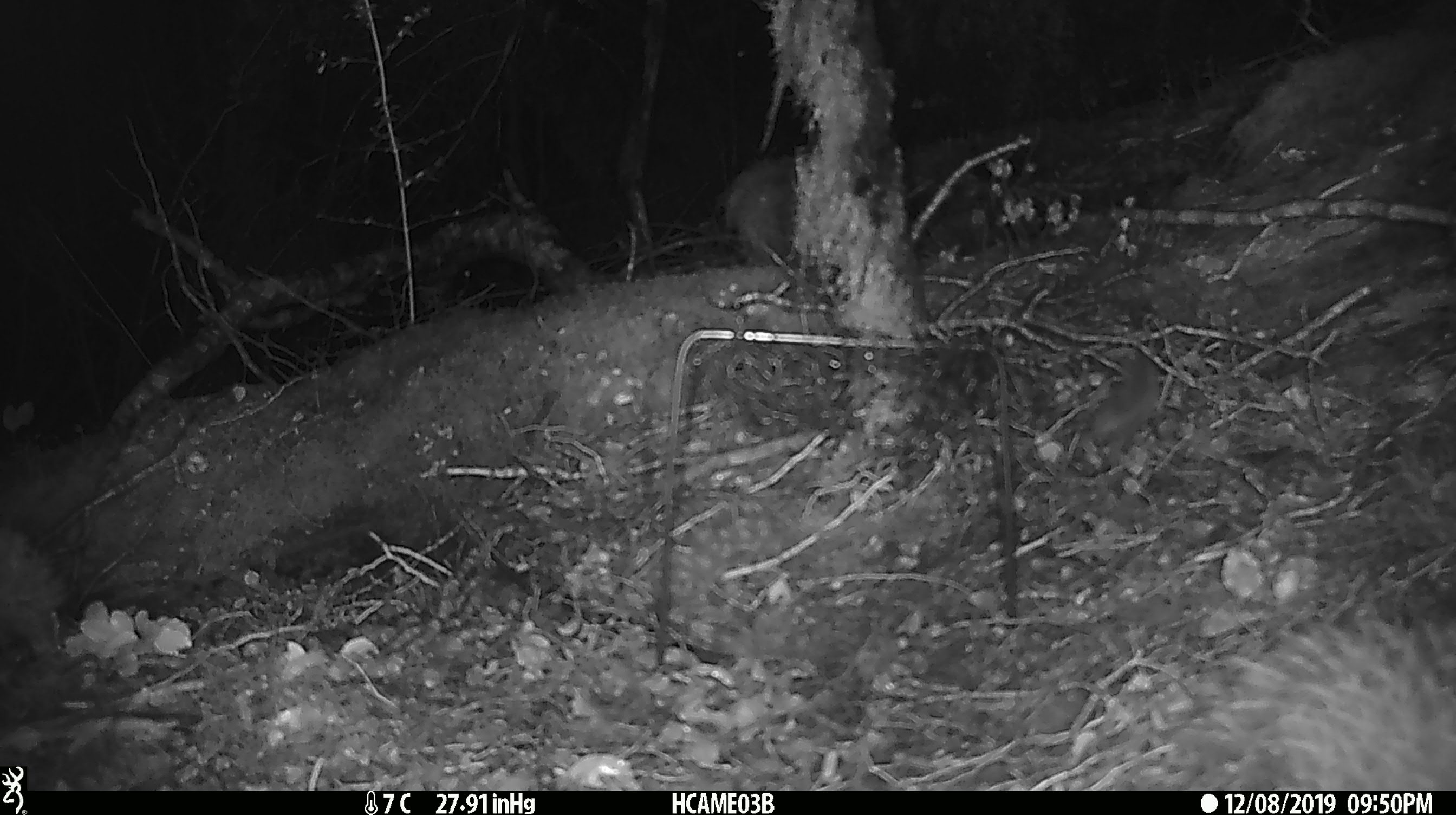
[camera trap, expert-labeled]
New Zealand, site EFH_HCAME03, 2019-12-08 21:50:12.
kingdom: Animalia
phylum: Chordata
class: Mammalia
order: Rodentia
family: Muridae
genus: Mus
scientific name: Mus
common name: mouse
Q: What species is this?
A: Mouse (Mus).